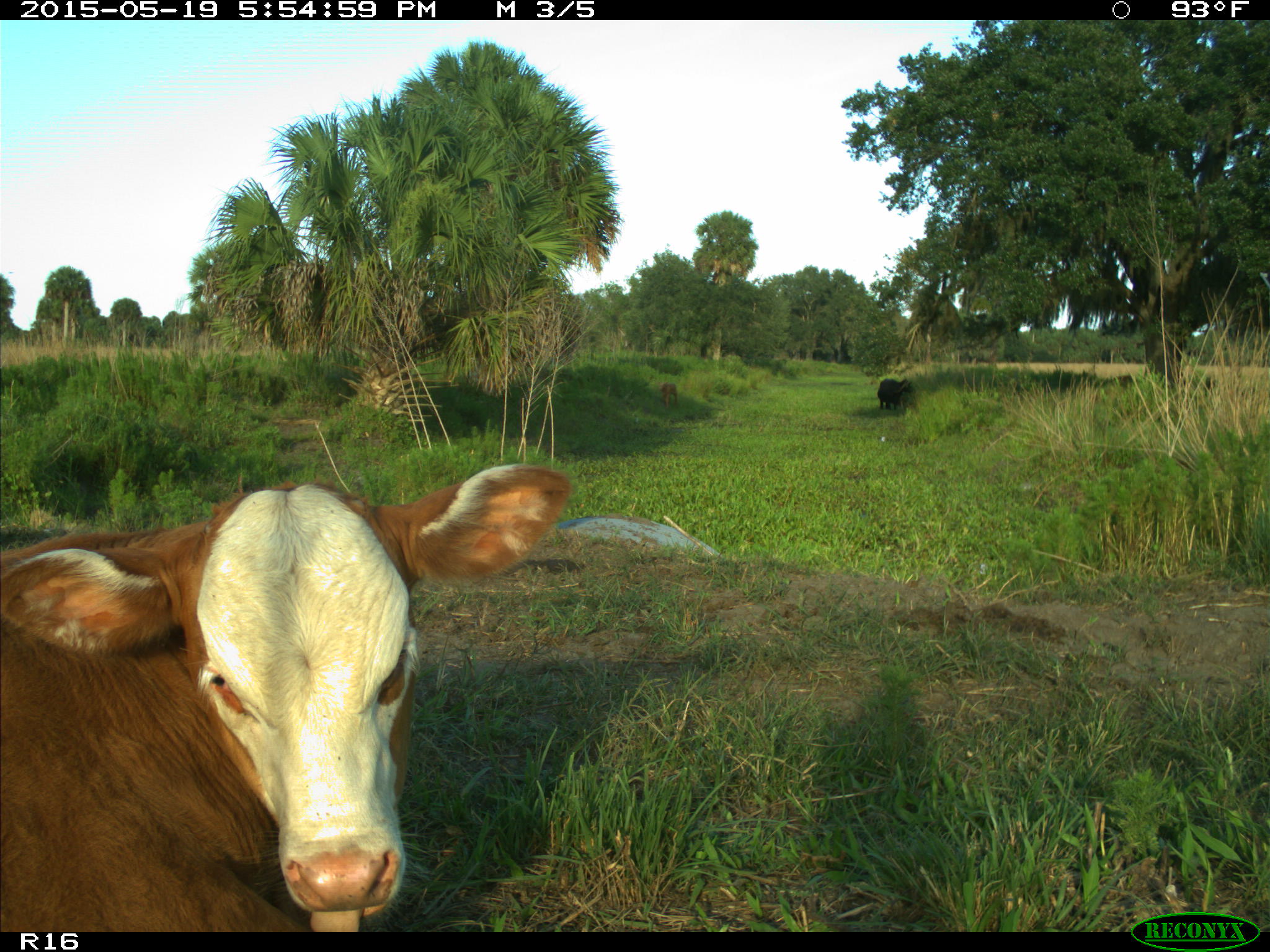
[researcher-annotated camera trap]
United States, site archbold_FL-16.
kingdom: Animalia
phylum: Chordata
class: Mammalia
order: Artiodactyla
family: Bovidae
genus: Bos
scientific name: Bos taurus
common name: domestic cow